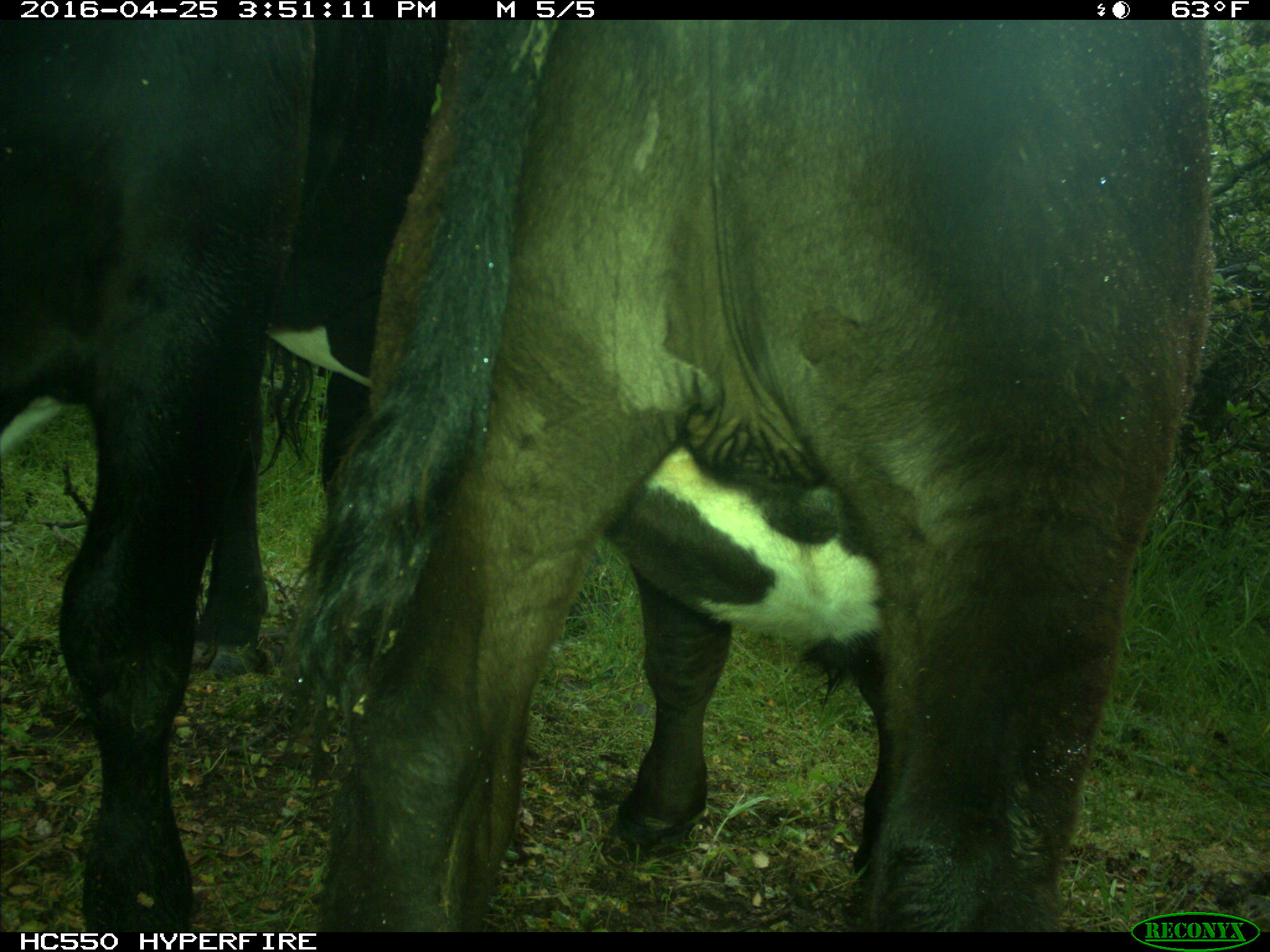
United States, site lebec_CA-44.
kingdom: Animalia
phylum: Chordata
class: Mammalia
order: Artiodactyla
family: Bovidae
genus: Bos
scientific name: Bos taurus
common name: domestic cow